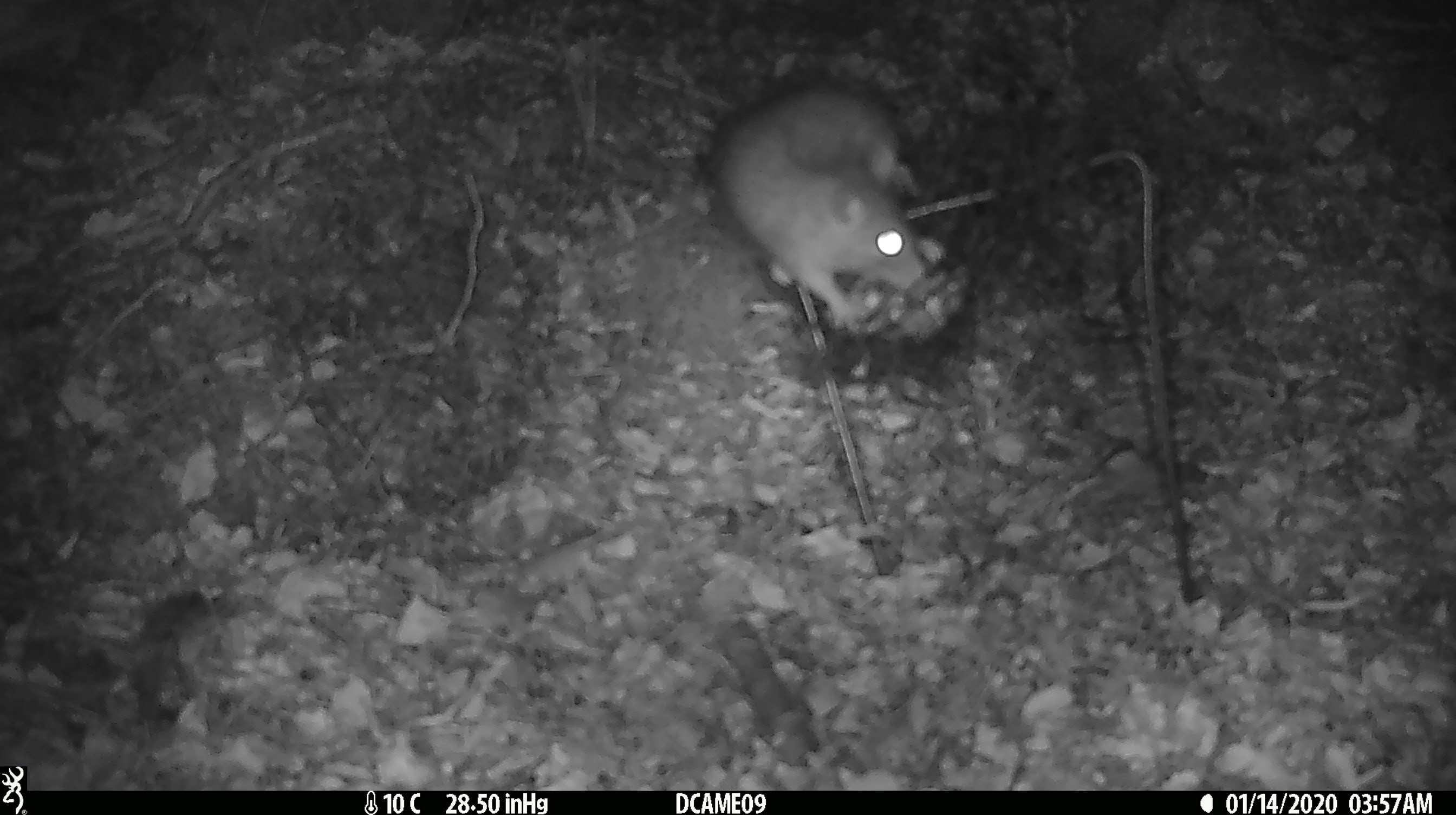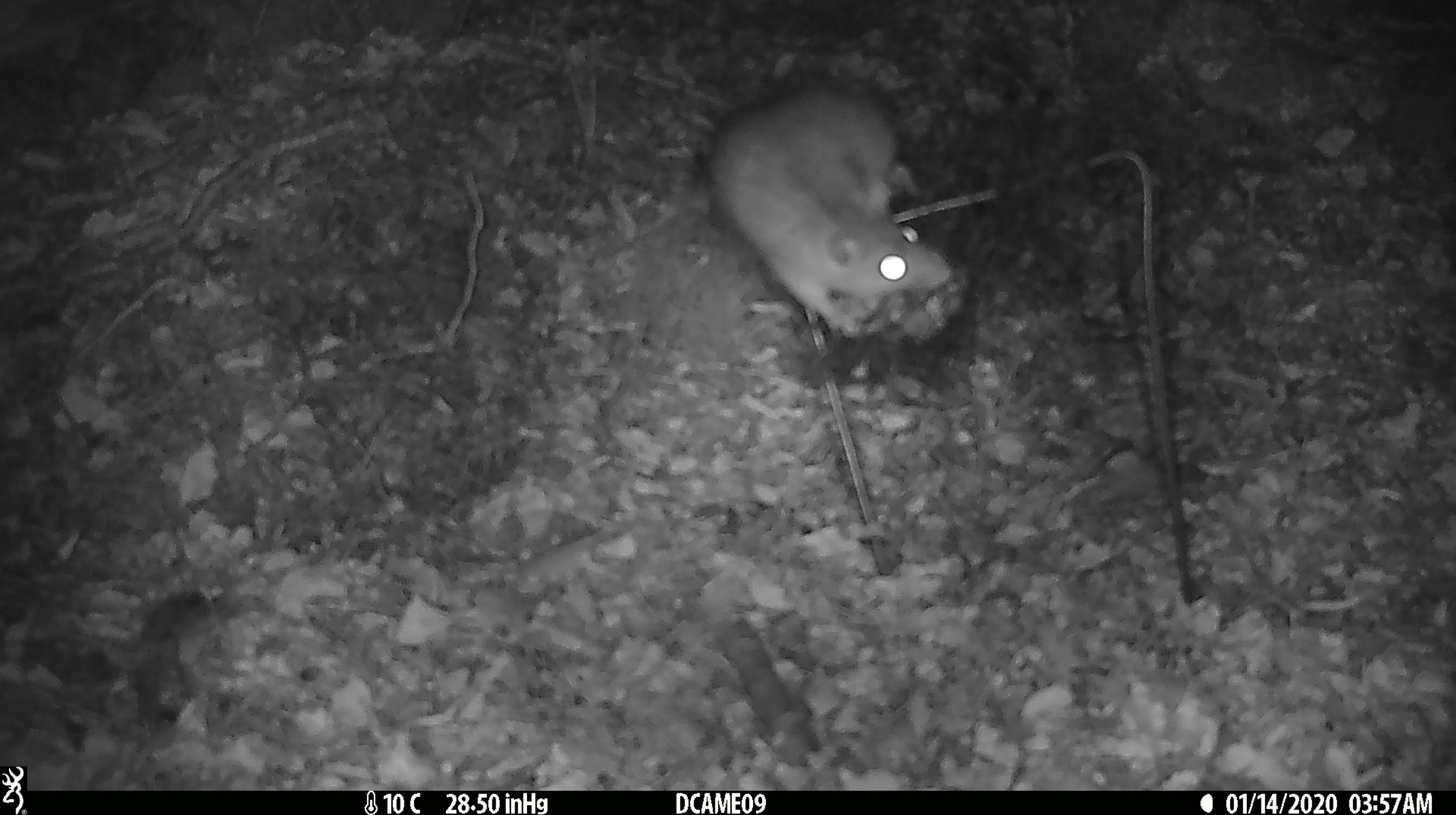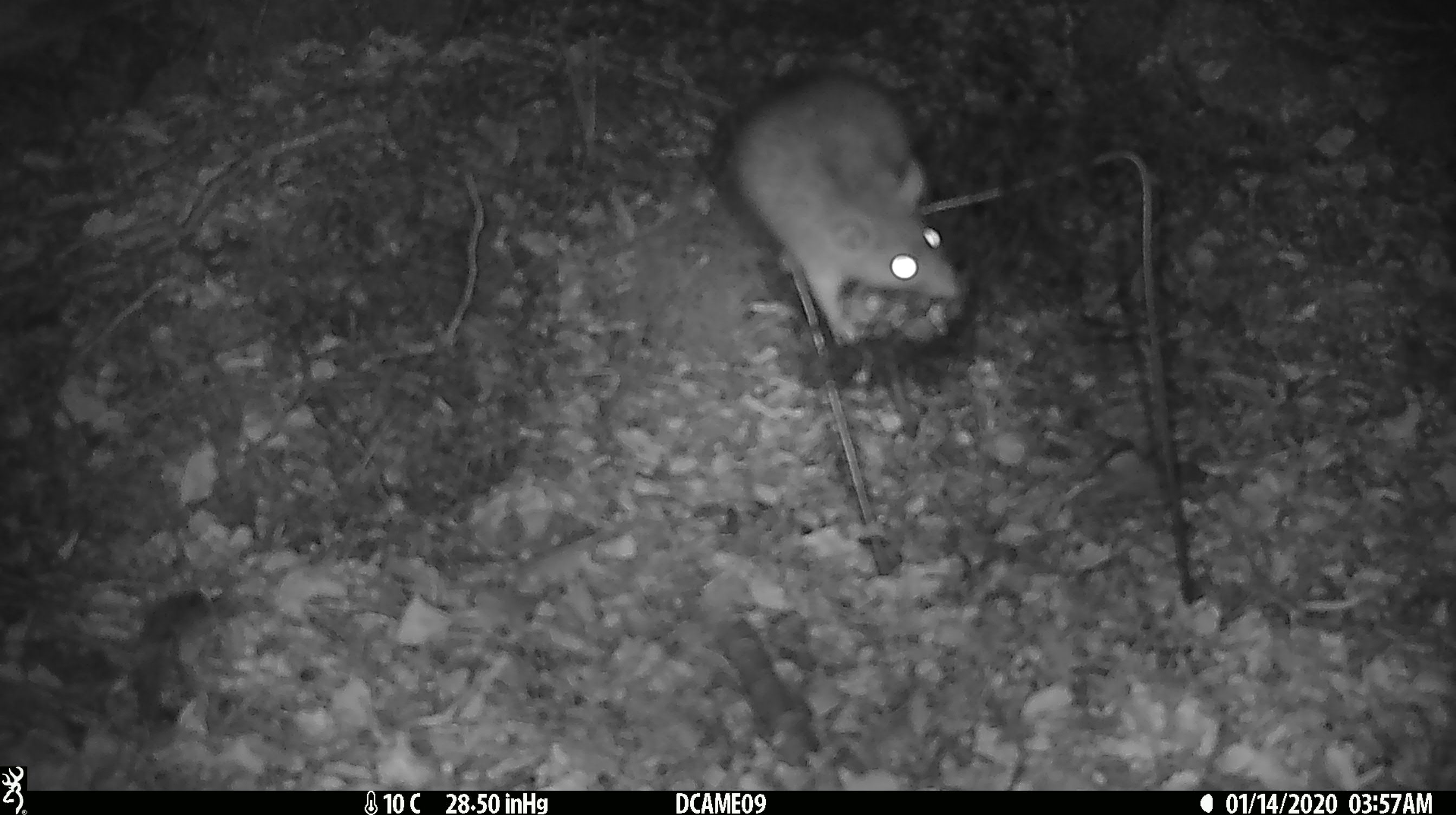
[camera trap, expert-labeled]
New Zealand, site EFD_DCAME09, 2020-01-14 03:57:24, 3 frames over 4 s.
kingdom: Animalia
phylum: Chordata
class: Mammalia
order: Rodentia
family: Muridae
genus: Rattus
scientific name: Rattus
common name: rat